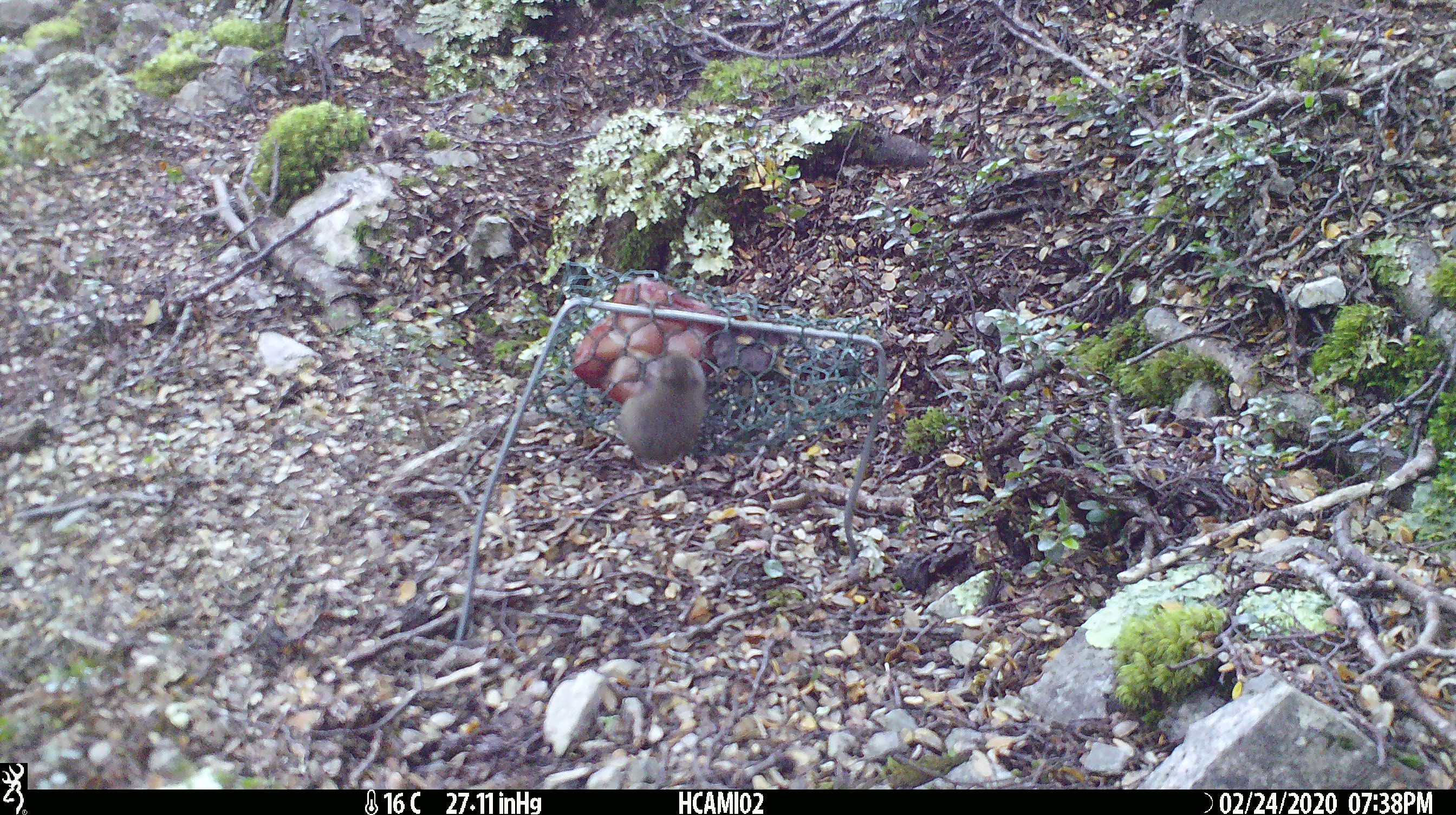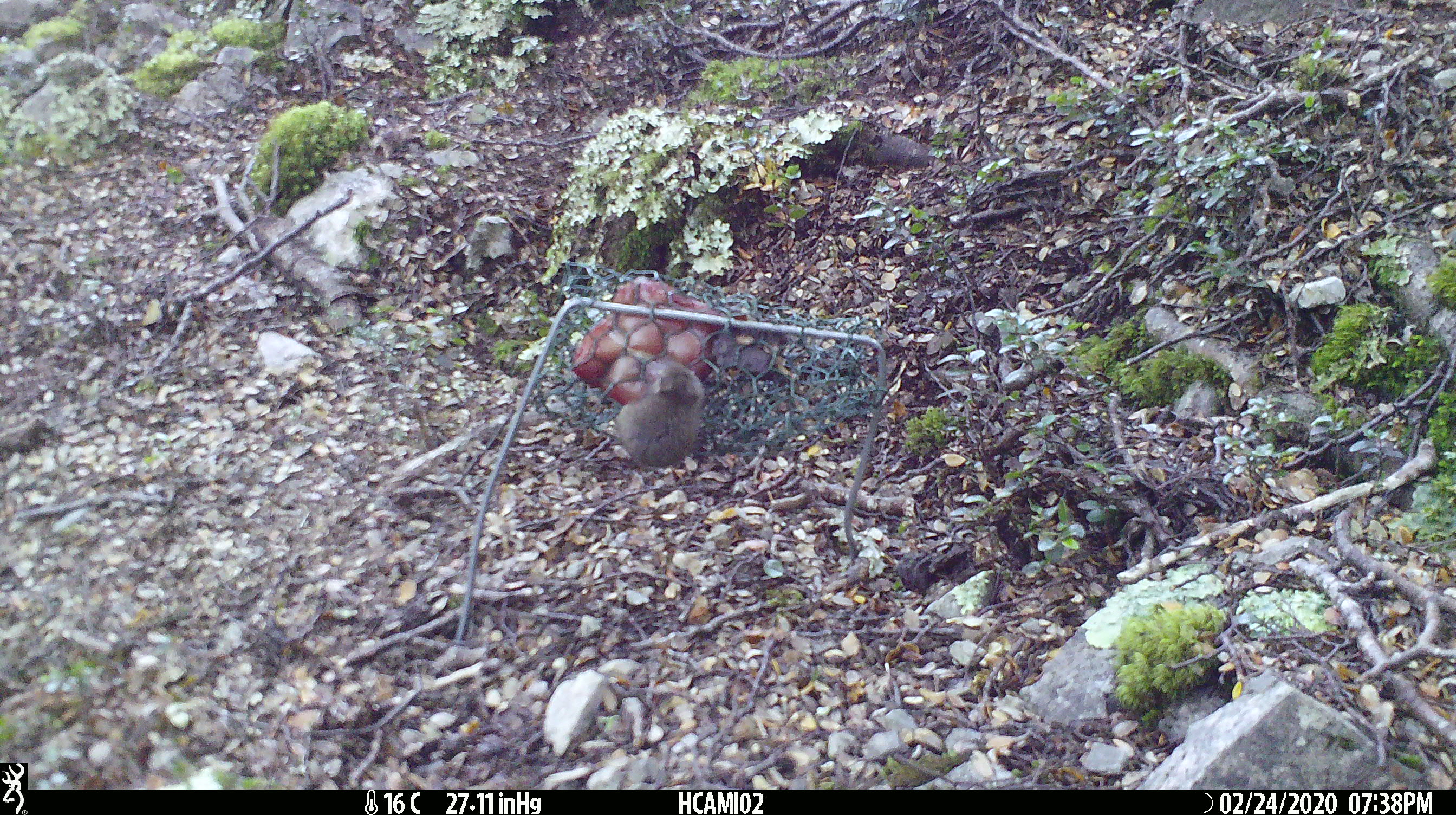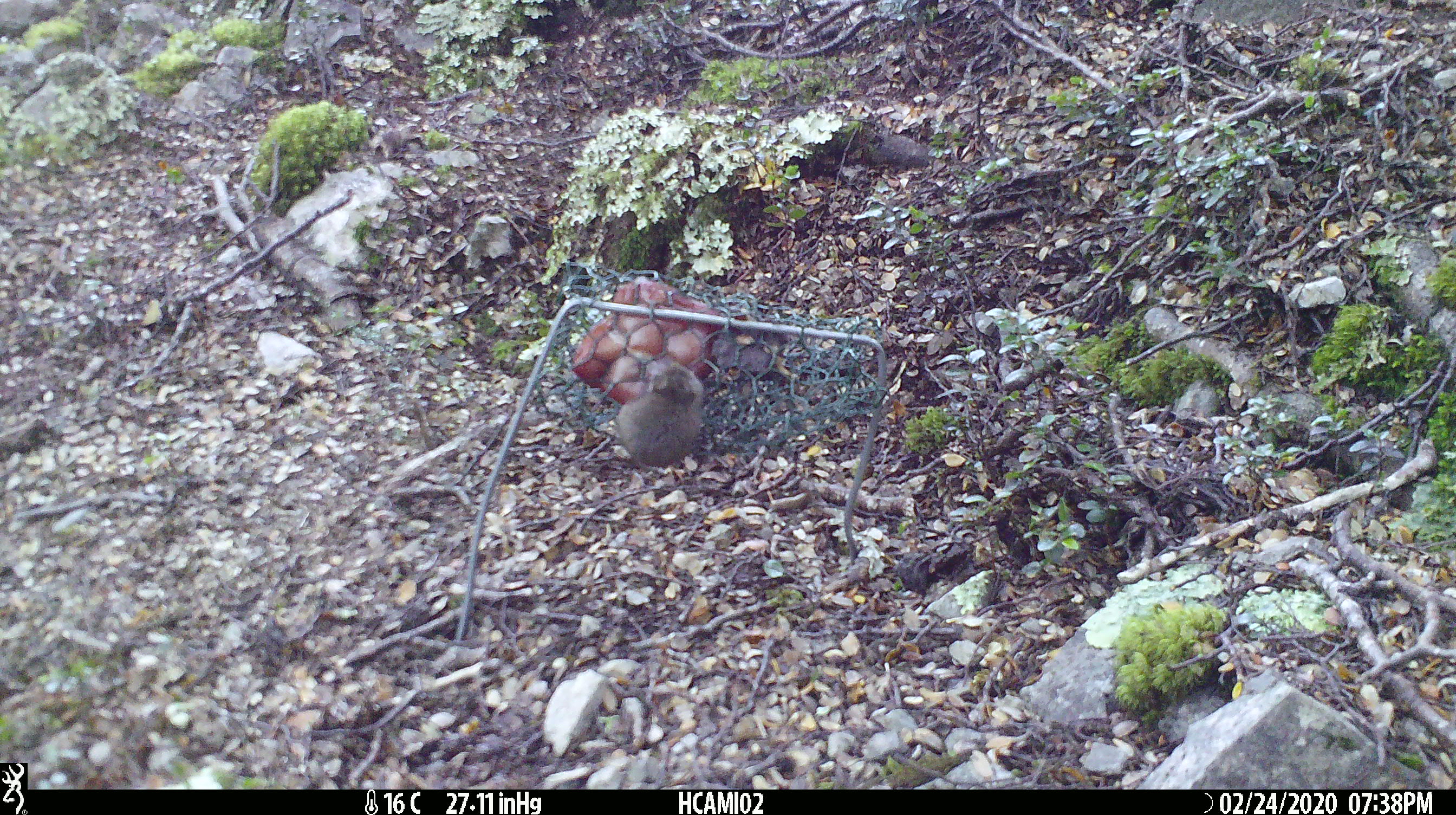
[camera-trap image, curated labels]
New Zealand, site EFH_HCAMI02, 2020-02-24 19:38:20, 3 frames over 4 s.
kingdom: Animalia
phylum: Chordata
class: Mammalia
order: Rodentia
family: Muridae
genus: Mus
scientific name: Mus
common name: mouse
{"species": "mouse (Mus)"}